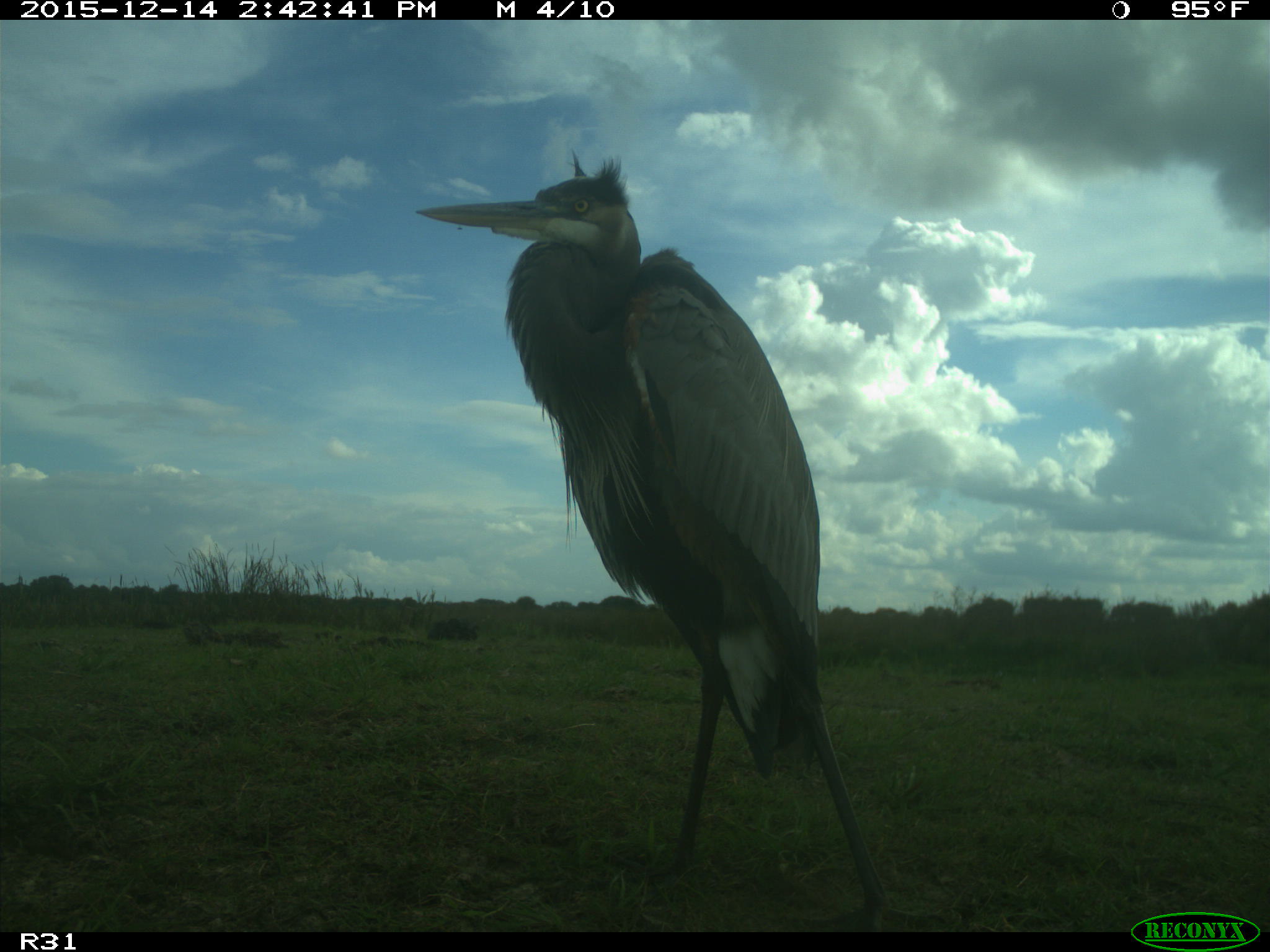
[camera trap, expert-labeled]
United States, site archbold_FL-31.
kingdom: Animalia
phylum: Chordata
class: Aves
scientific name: Aves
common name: birds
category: unidentified bird